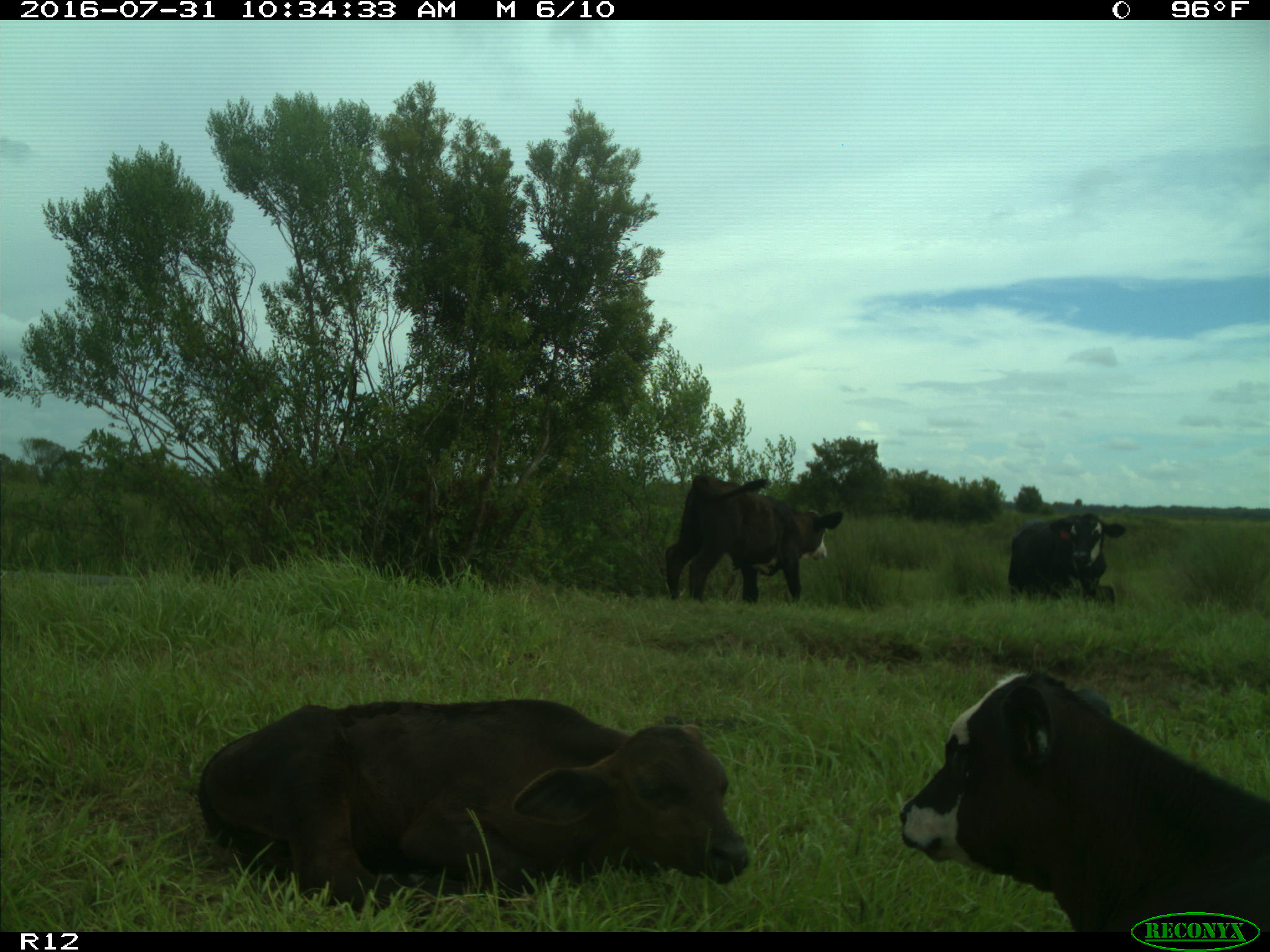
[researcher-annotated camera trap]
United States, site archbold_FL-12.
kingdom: Animalia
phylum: Chordata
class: Mammalia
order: Artiodactyla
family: Bovidae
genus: Bos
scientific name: Bos taurus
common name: domestic cow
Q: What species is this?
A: Bos taurus (domestic cow).